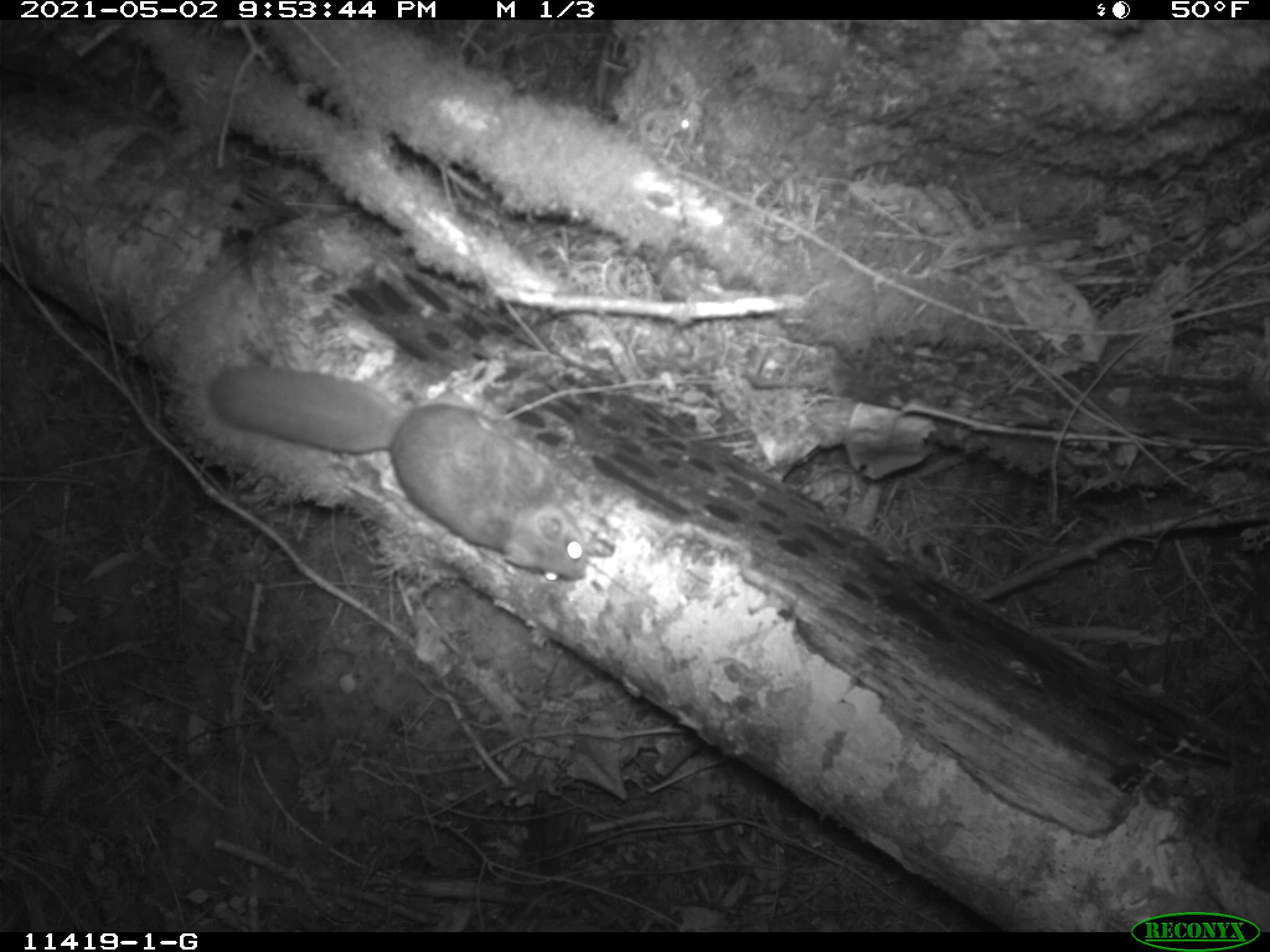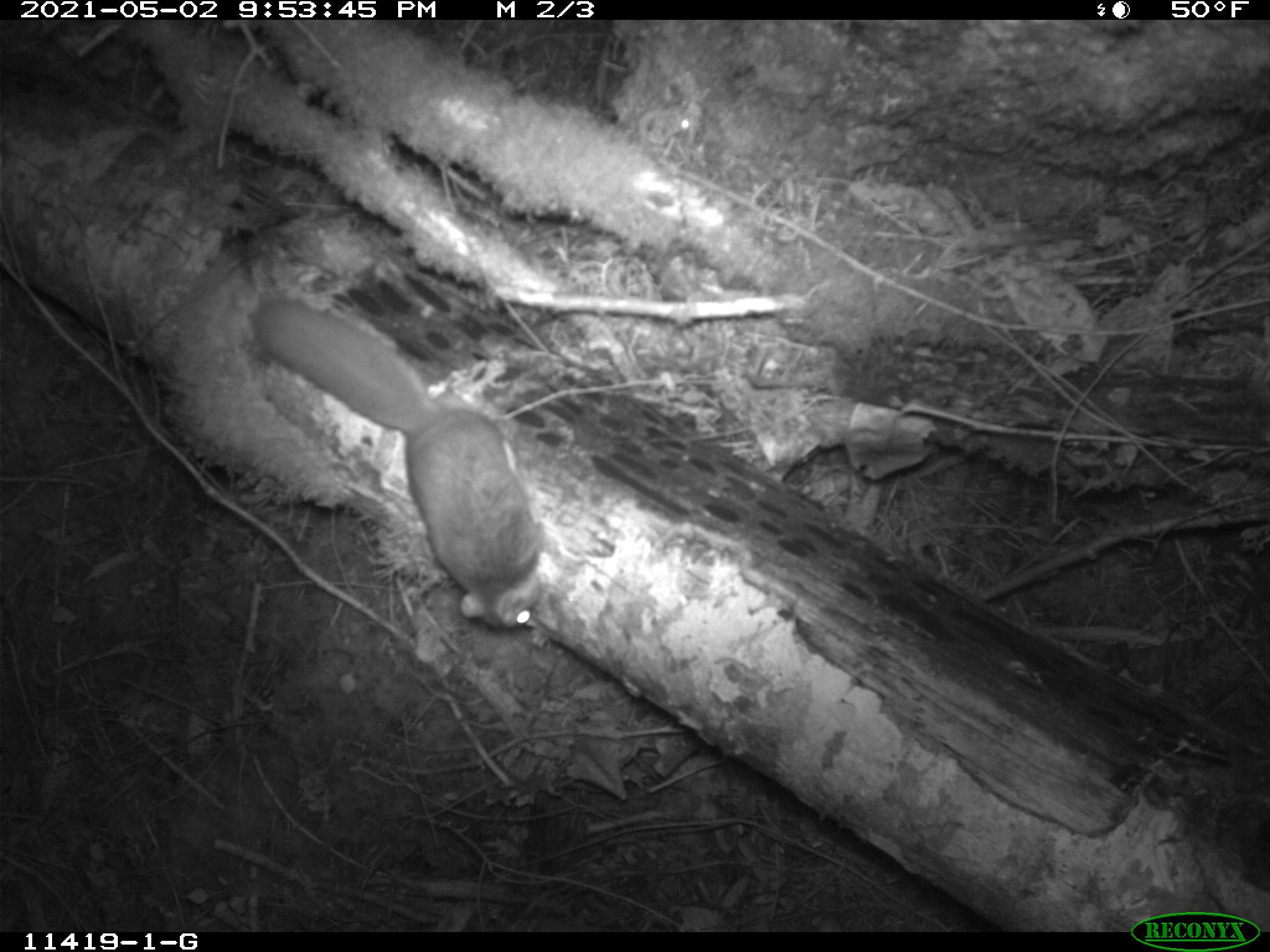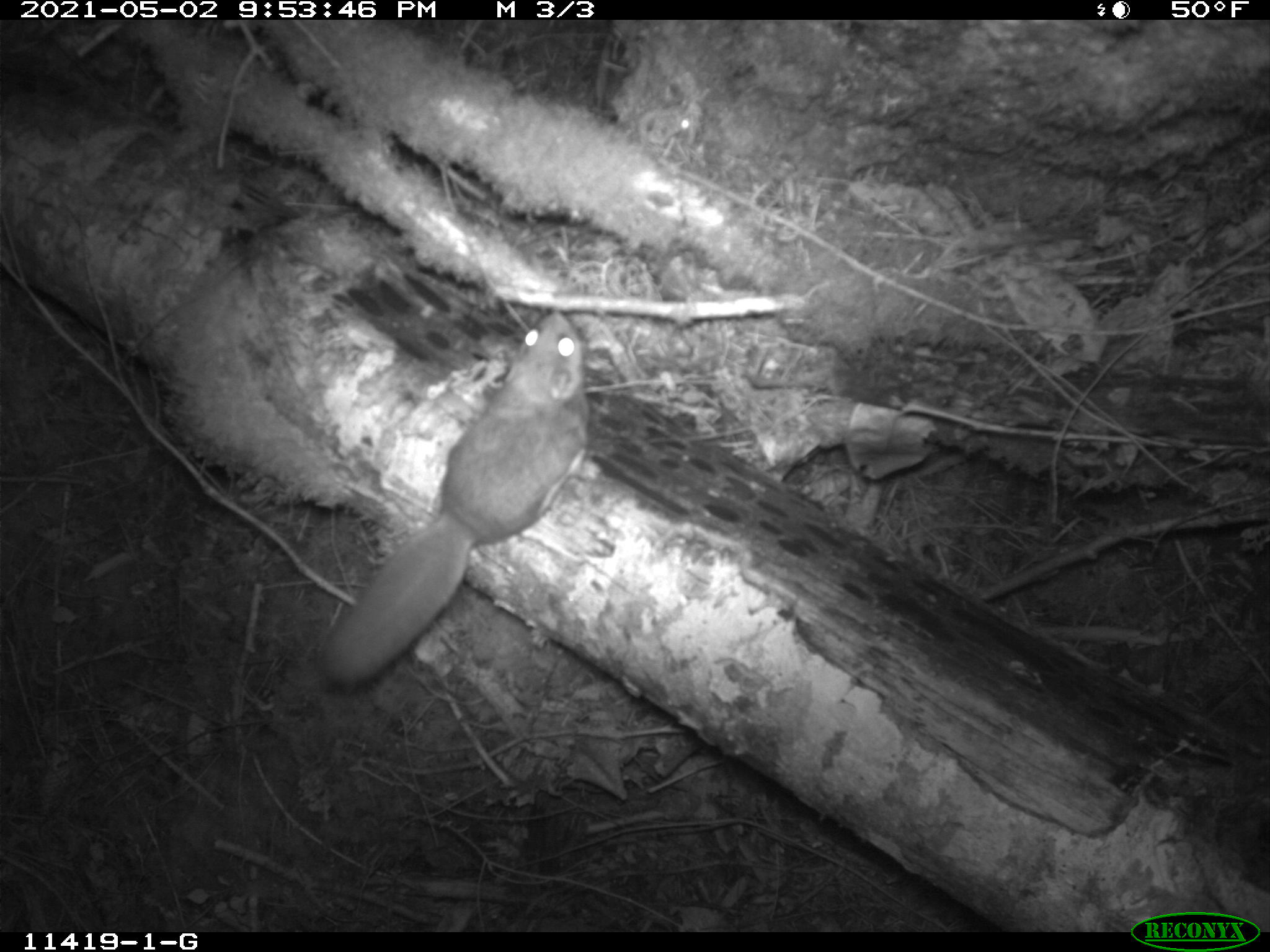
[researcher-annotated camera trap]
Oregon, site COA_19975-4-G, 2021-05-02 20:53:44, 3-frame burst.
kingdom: Animalia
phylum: Chordata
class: Mammalia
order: Rodentia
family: Sciuridae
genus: Glaucomys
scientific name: Glaucomys oregonensis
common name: humboldt's flying squirrel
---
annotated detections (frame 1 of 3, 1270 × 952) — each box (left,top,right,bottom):
humboldt's flying squirrel: (205,358,620,590)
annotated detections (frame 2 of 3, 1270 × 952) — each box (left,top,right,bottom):
humboldt's flying squirrel: (242,301,554,635)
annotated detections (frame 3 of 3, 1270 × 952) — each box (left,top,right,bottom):
humboldt's flying squirrel: (322,303,597,693)